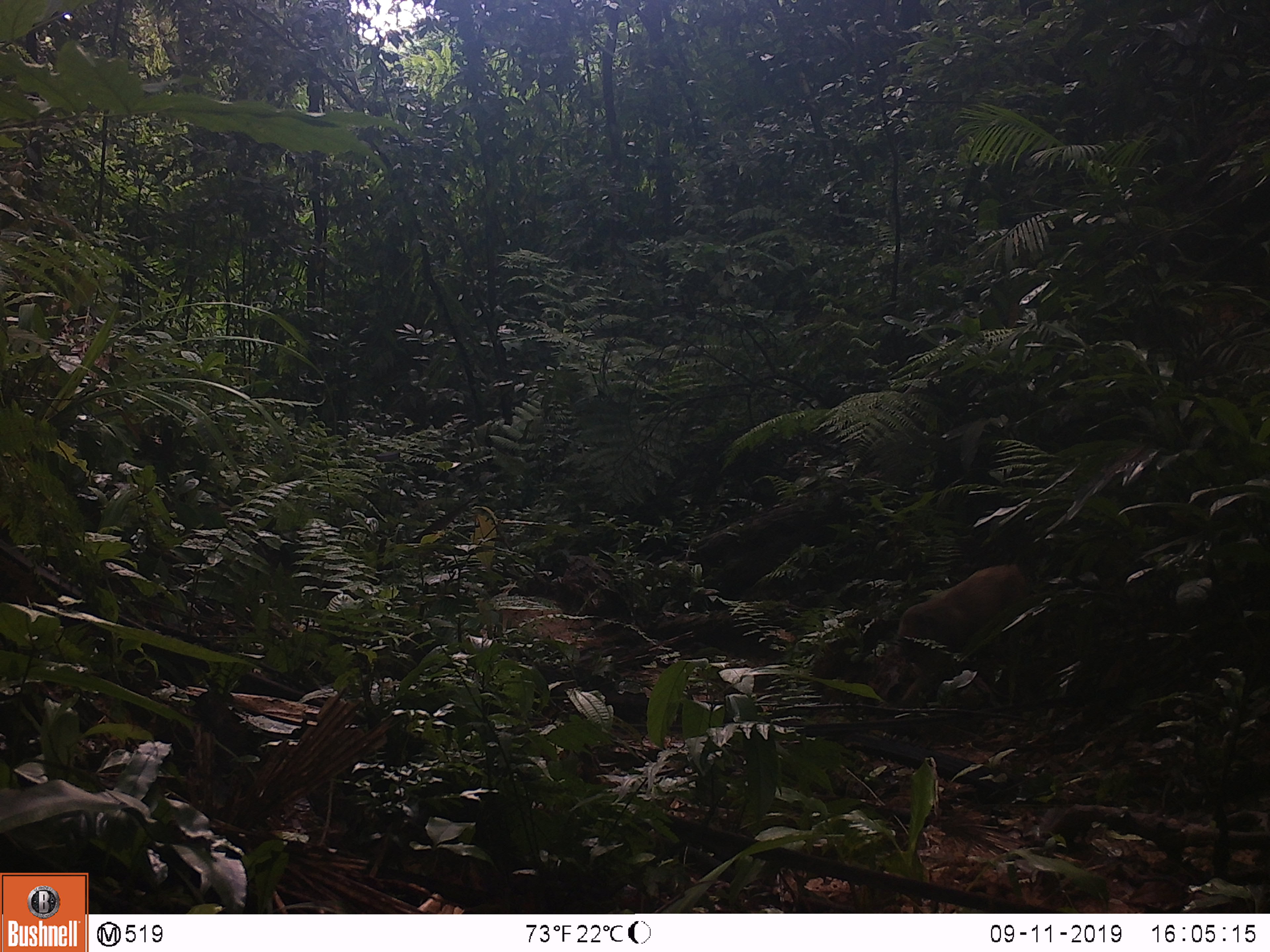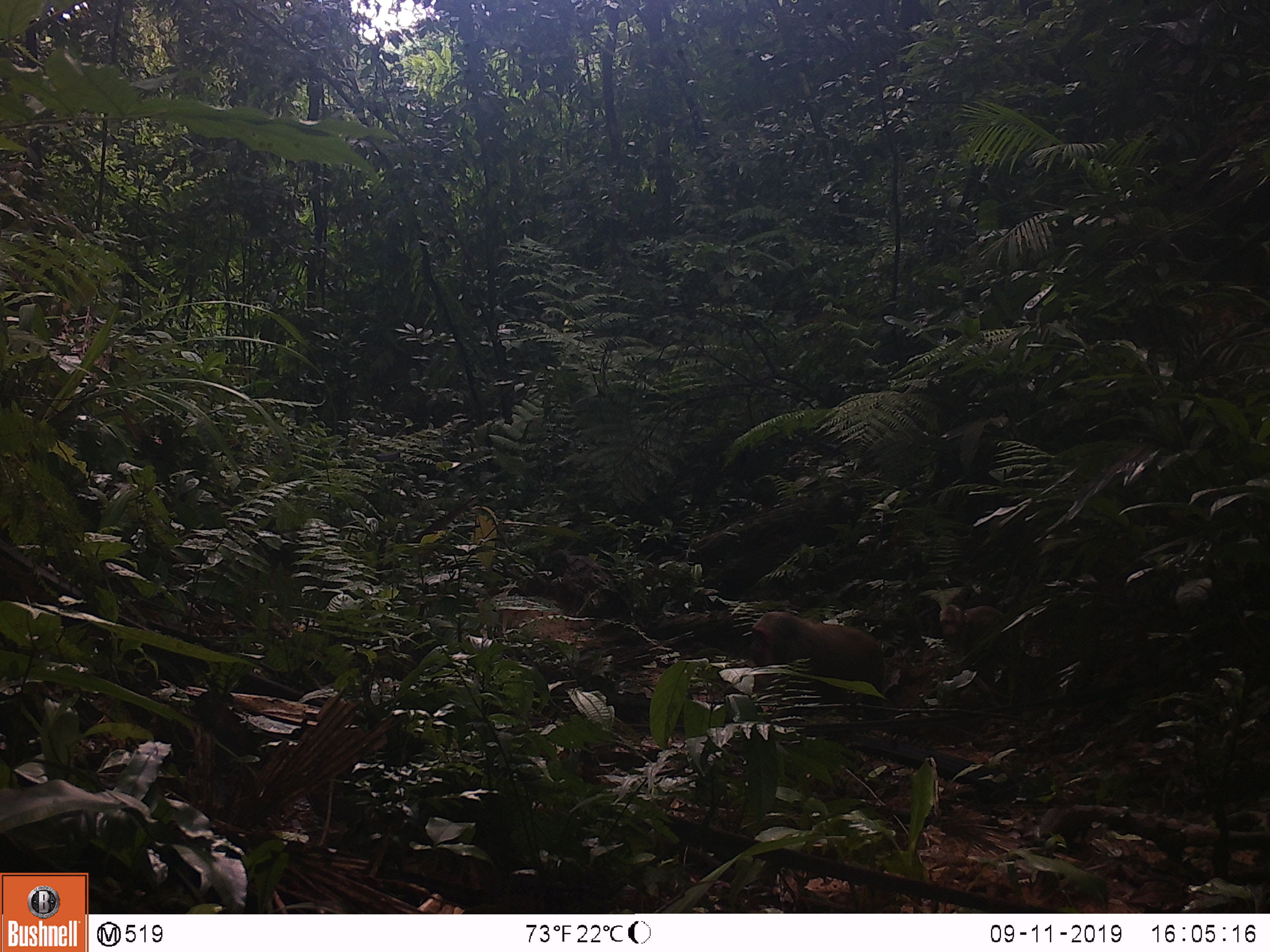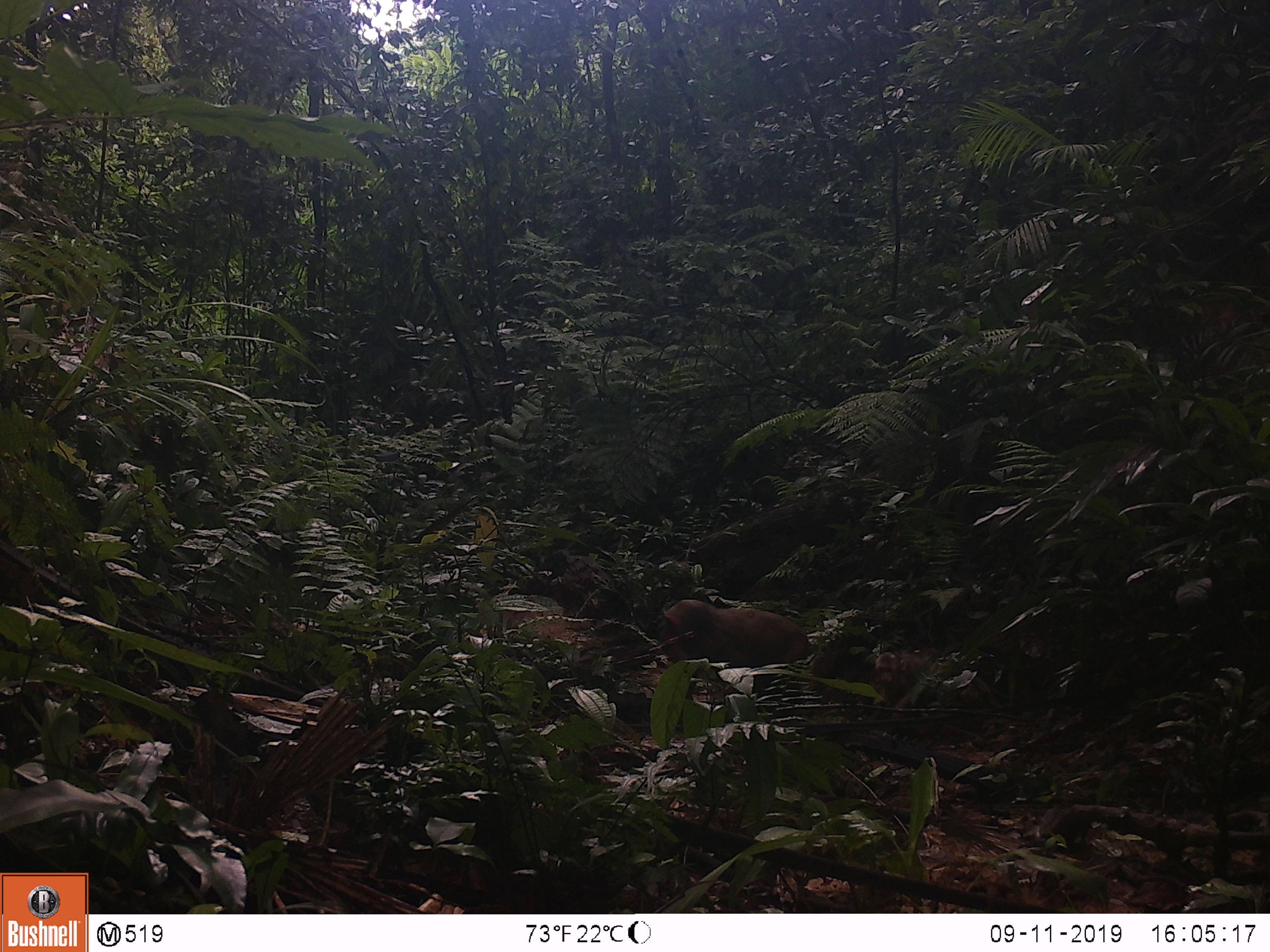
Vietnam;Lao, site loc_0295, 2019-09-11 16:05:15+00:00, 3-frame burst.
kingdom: Animalia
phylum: Chordata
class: Mammalia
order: Primates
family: Cercopithecidae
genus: Macaca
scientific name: Macaca arctoides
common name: stump-tailed macaque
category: stump tailed macaque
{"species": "stump tailed macaque (stump-tailed macaque) (Macaca arctoides)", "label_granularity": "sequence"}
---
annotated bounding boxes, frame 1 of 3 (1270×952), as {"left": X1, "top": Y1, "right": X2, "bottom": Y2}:
stump tailed macaque: {"left": 894, "top": 559, "right": 1031, "bottom": 703}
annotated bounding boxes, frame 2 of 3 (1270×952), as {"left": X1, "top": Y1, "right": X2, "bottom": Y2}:
stump tailed macaque: {"left": 747, "top": 610, "right": 884, "bottom": 697}; {"left": 938, "top": 604, "right": 1003, "bottom": 637}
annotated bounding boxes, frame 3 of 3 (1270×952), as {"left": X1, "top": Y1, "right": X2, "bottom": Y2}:
stump tailed macaque: {"left": 663, "top": 599, "right": 809, "bottom": 674}; {"left": 874, "top": 651, "right": 924, "bottom": 686}